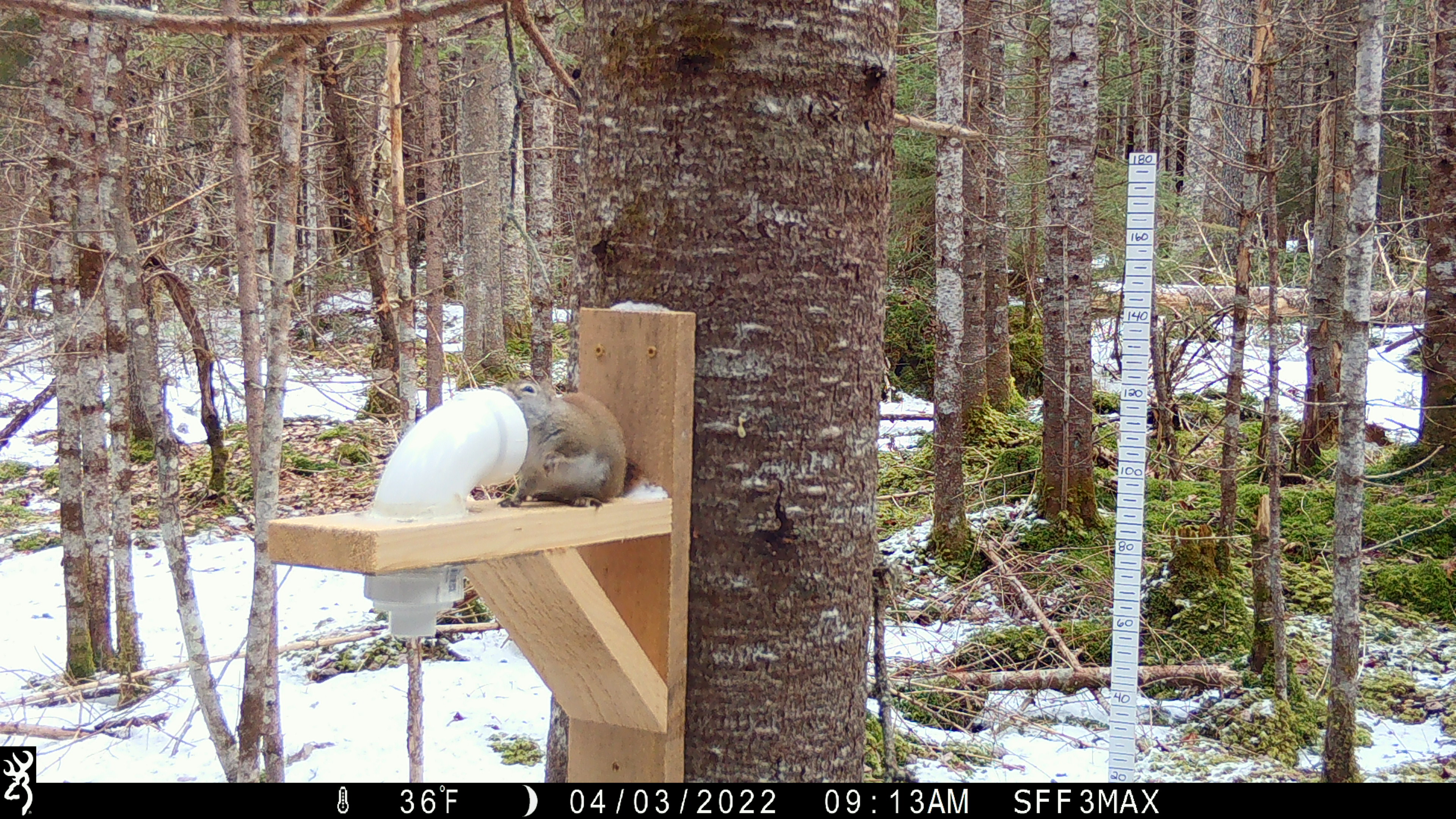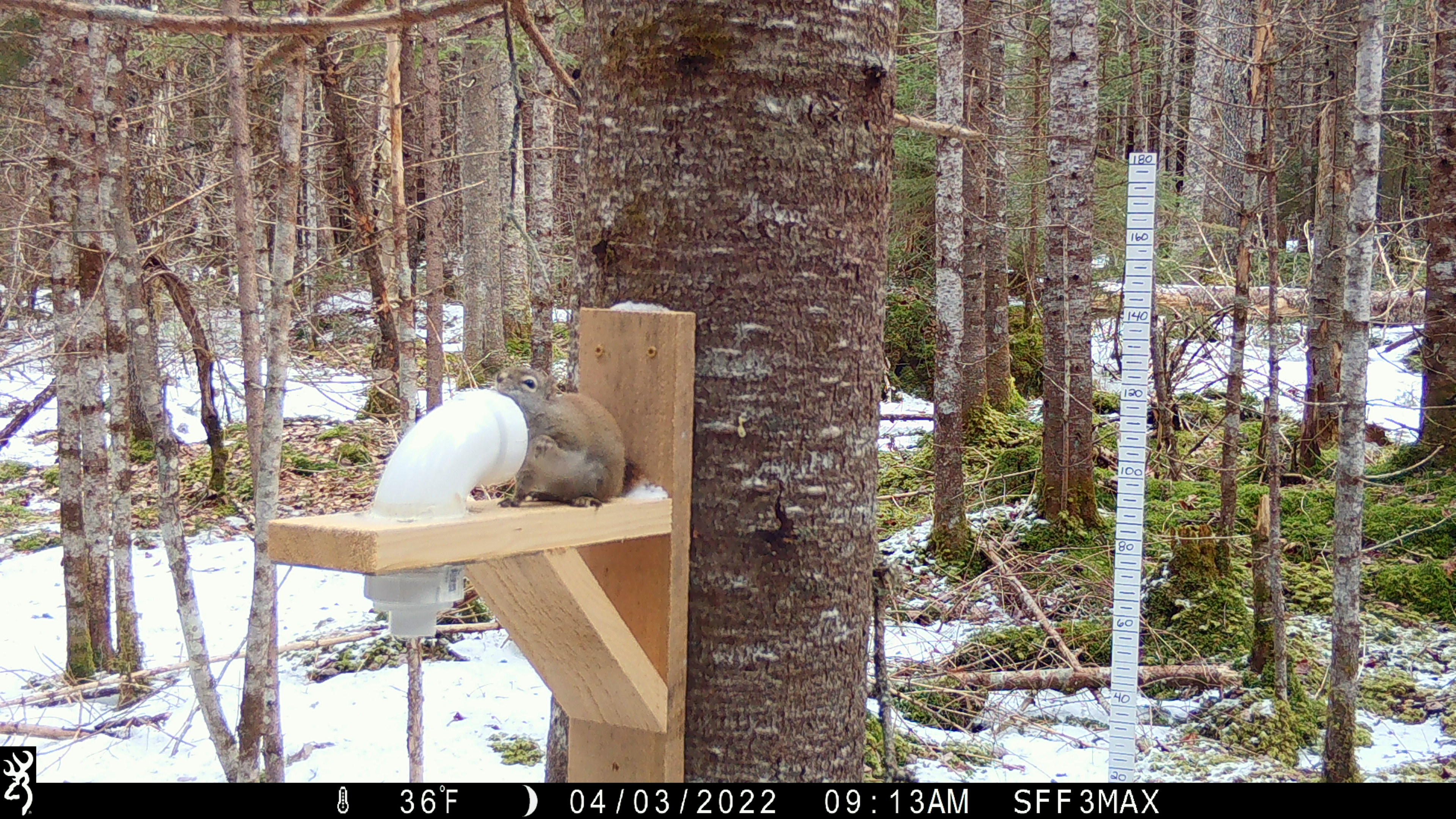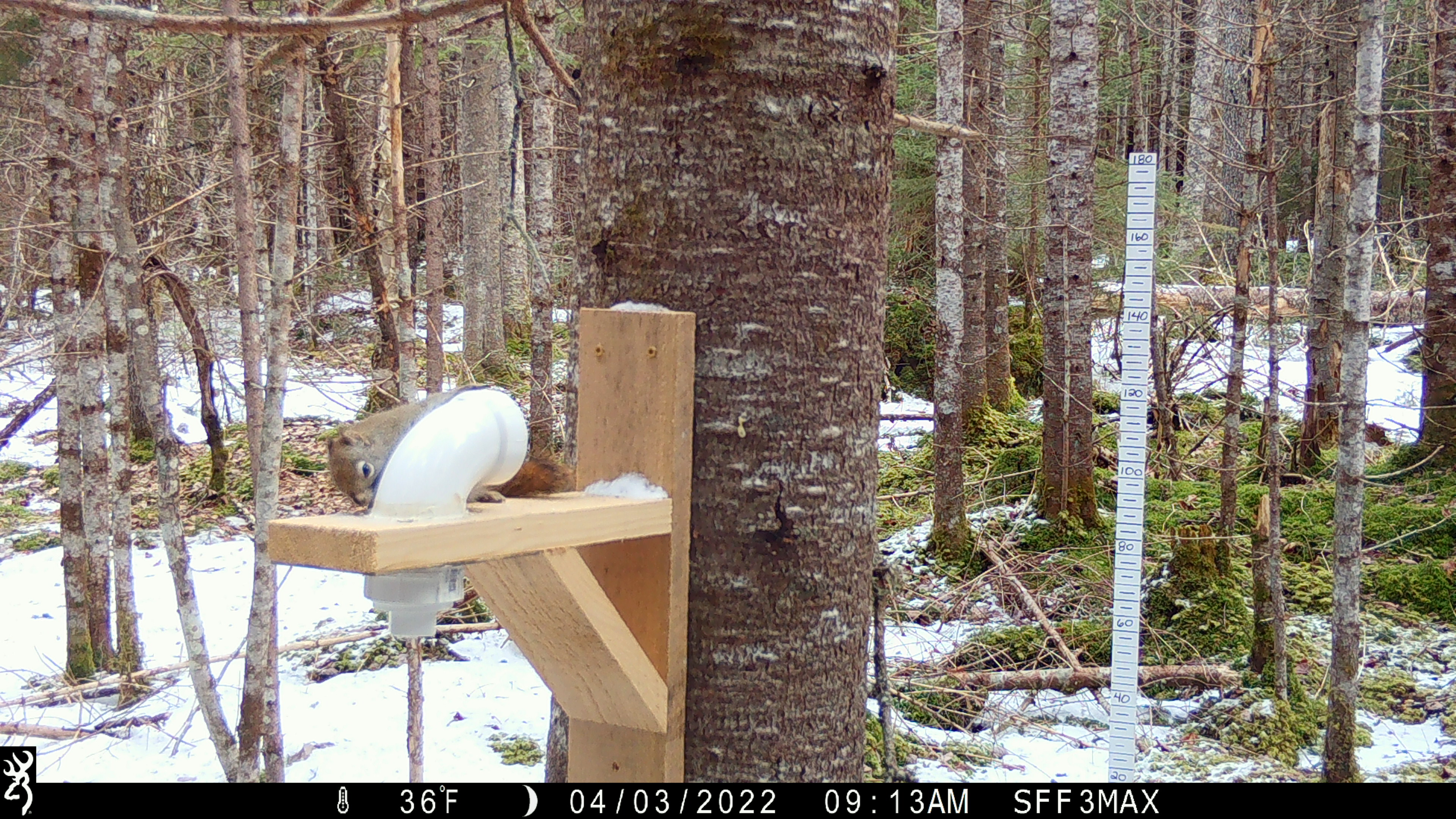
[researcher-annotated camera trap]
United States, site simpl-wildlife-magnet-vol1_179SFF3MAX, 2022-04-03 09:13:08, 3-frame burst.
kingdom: Animalia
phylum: Chordata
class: Mammalia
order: Rodentia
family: Sciuridae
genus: Tamiasciurus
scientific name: Tamiasciurus hudsonicus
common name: red squirrel